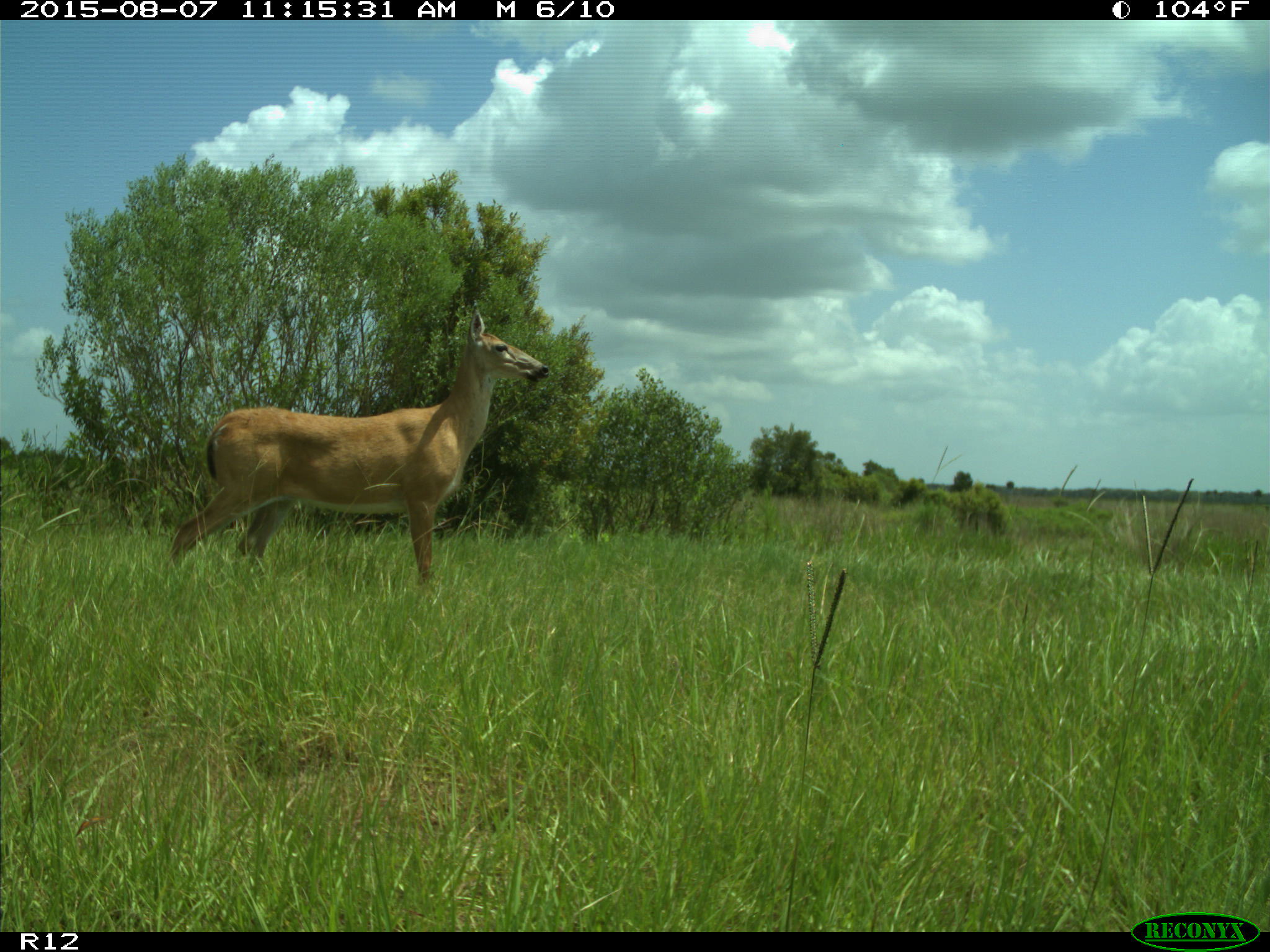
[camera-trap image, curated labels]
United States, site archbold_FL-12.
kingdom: Animalia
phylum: Chordata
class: Mammalia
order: Artiodactyla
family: Cervidae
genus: Odocoileus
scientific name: Odocoileus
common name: deer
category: unidentified deer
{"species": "unidentified deer (deer) (Odocoileus)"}